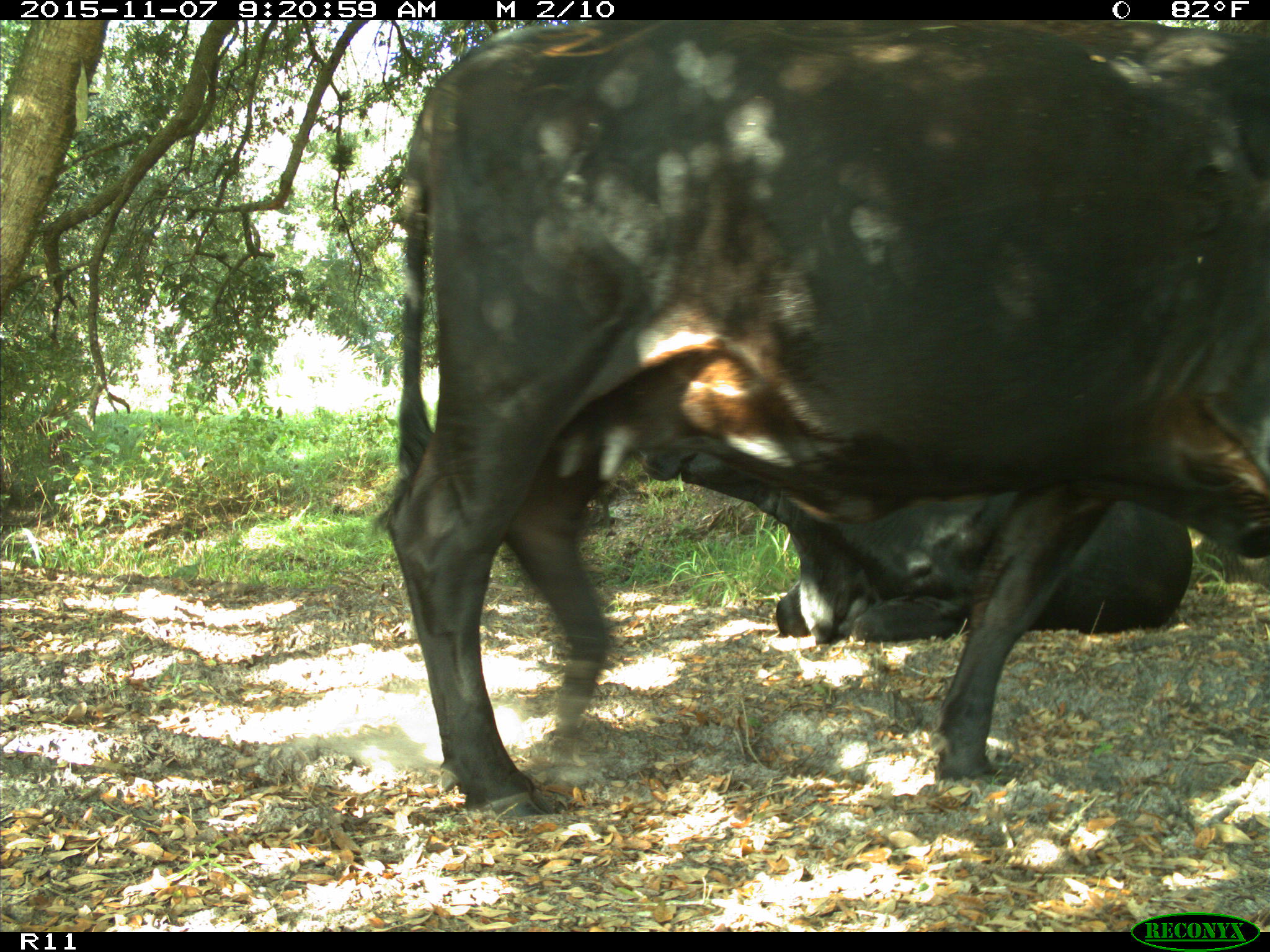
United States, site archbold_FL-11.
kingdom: Animalia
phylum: Chordata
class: Mammalia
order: Artiodactyla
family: Bovidae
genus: Bos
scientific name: Bos taurus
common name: domestic cow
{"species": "Bos taurus (domestic cow)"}